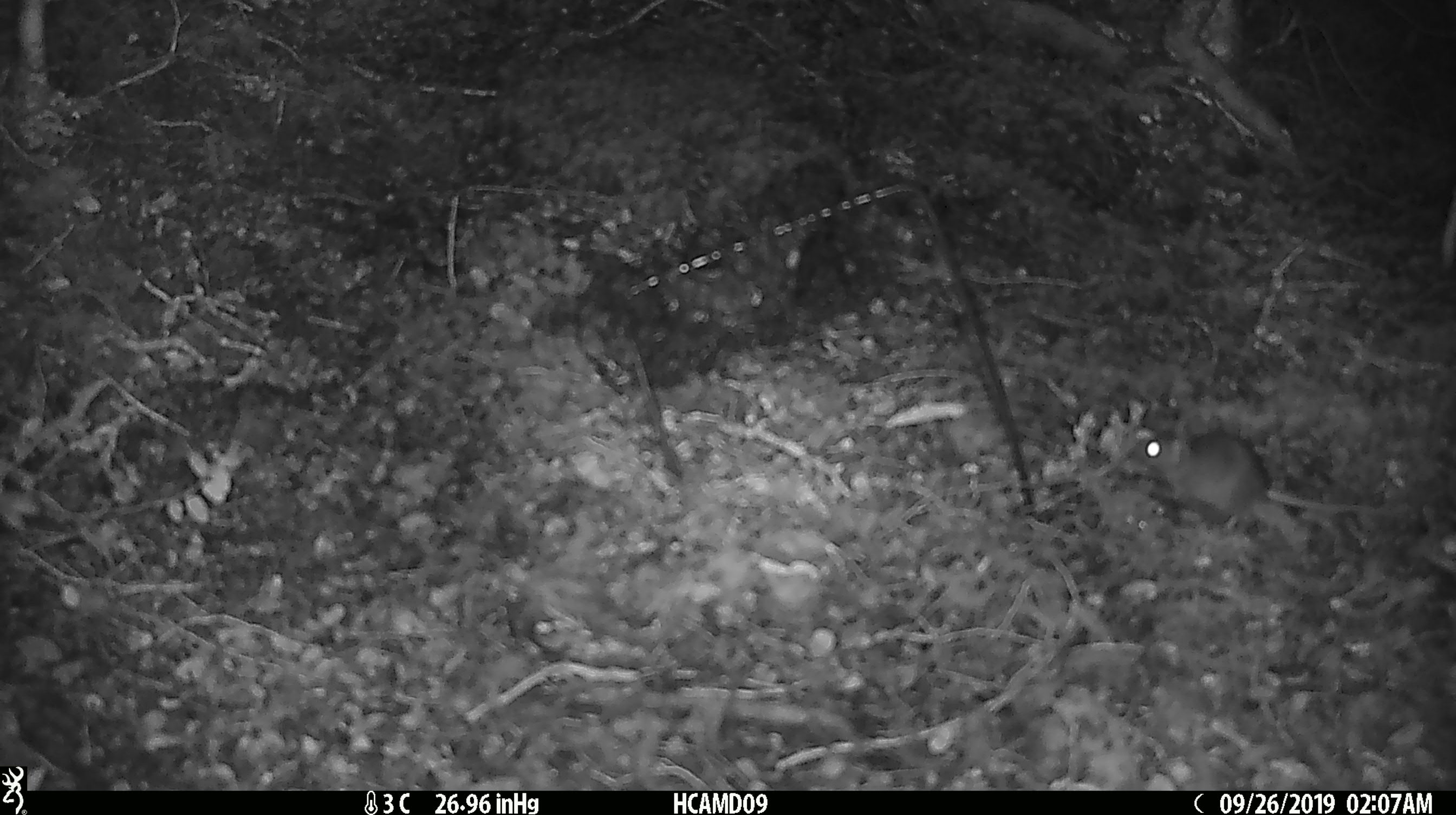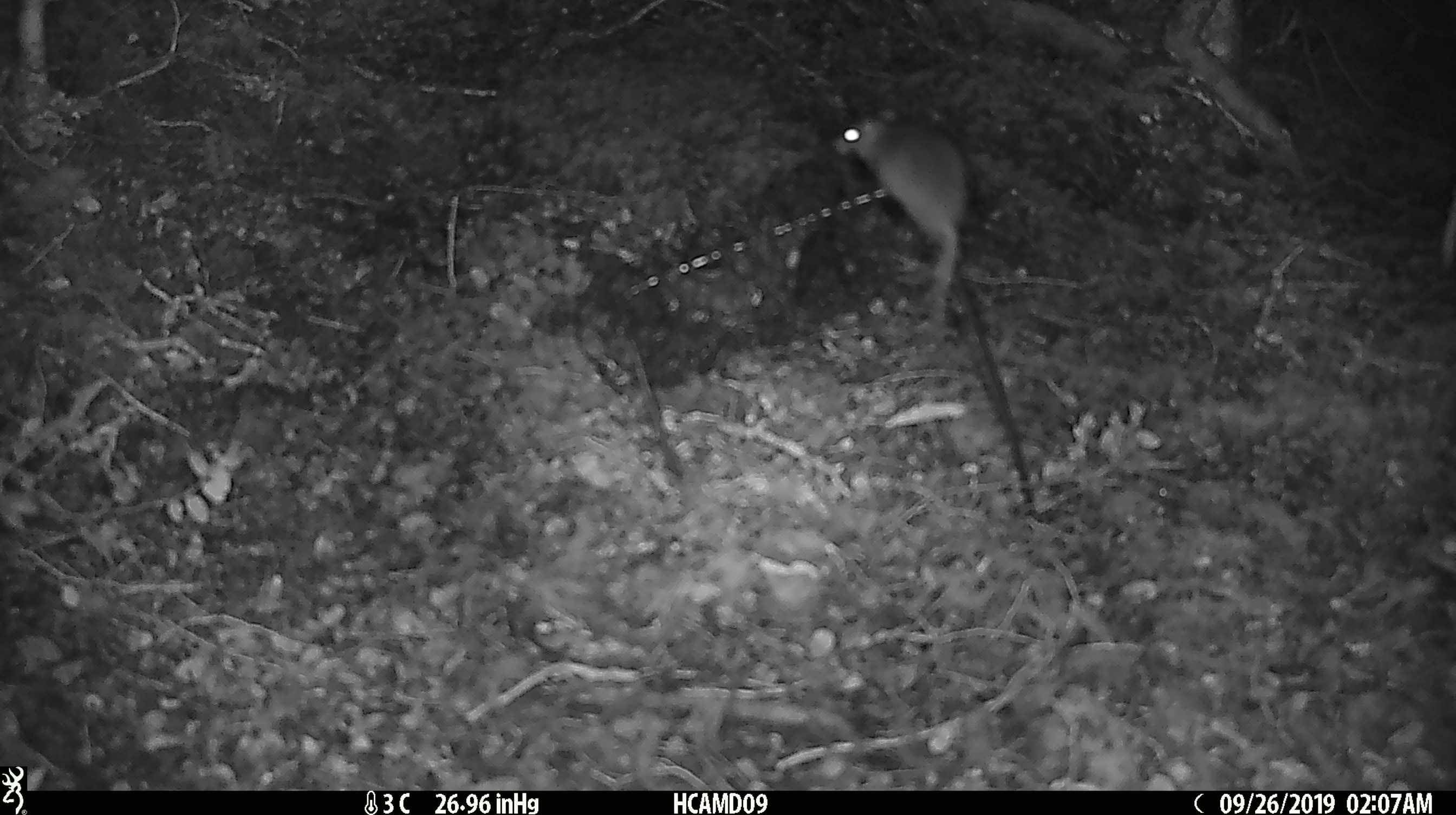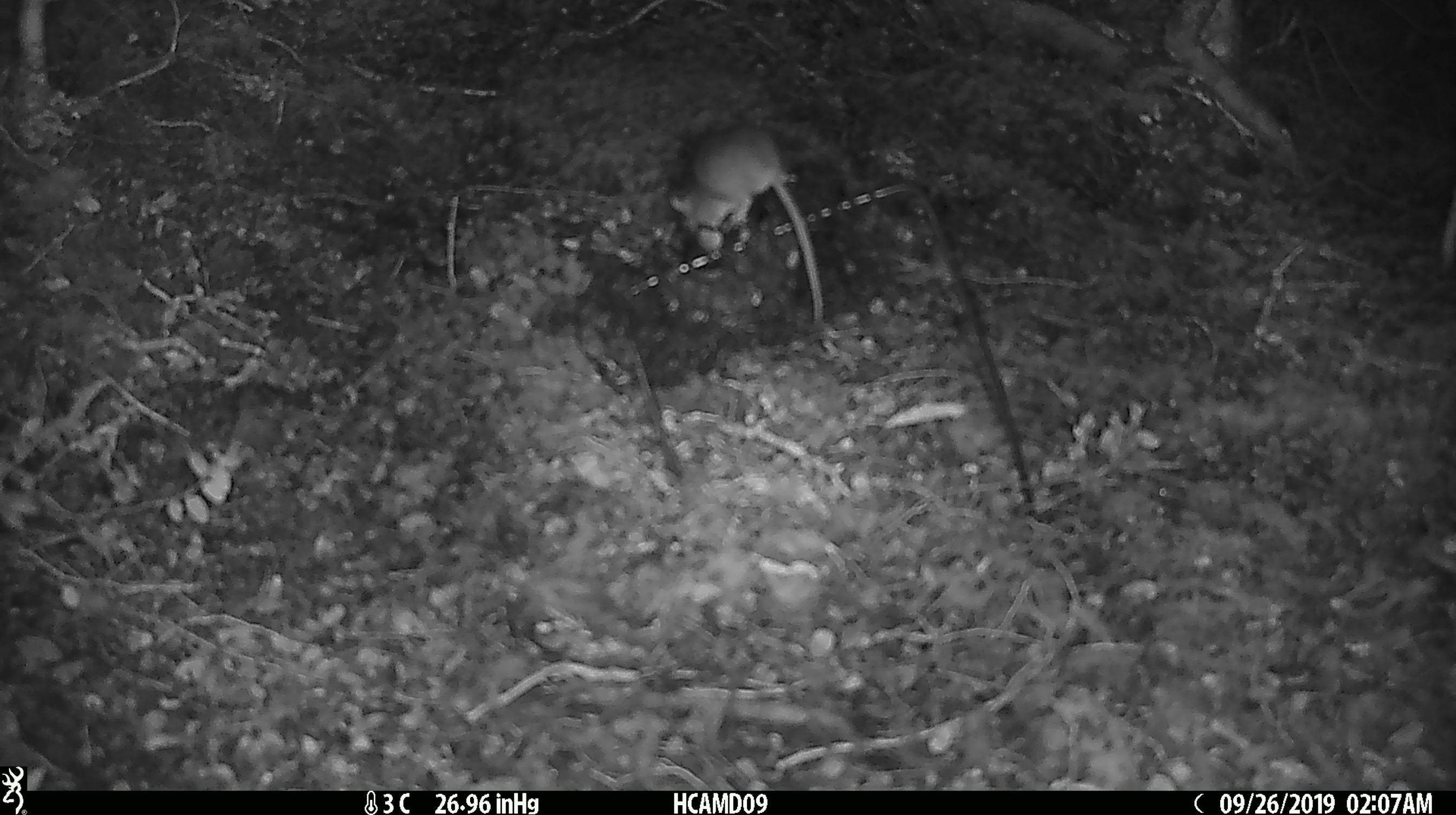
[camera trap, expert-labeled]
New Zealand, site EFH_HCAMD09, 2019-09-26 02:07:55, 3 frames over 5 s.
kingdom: Animalia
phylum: Chordata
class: Mammalia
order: Rodentia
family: Muridae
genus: Mus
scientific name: Mus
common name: mouse